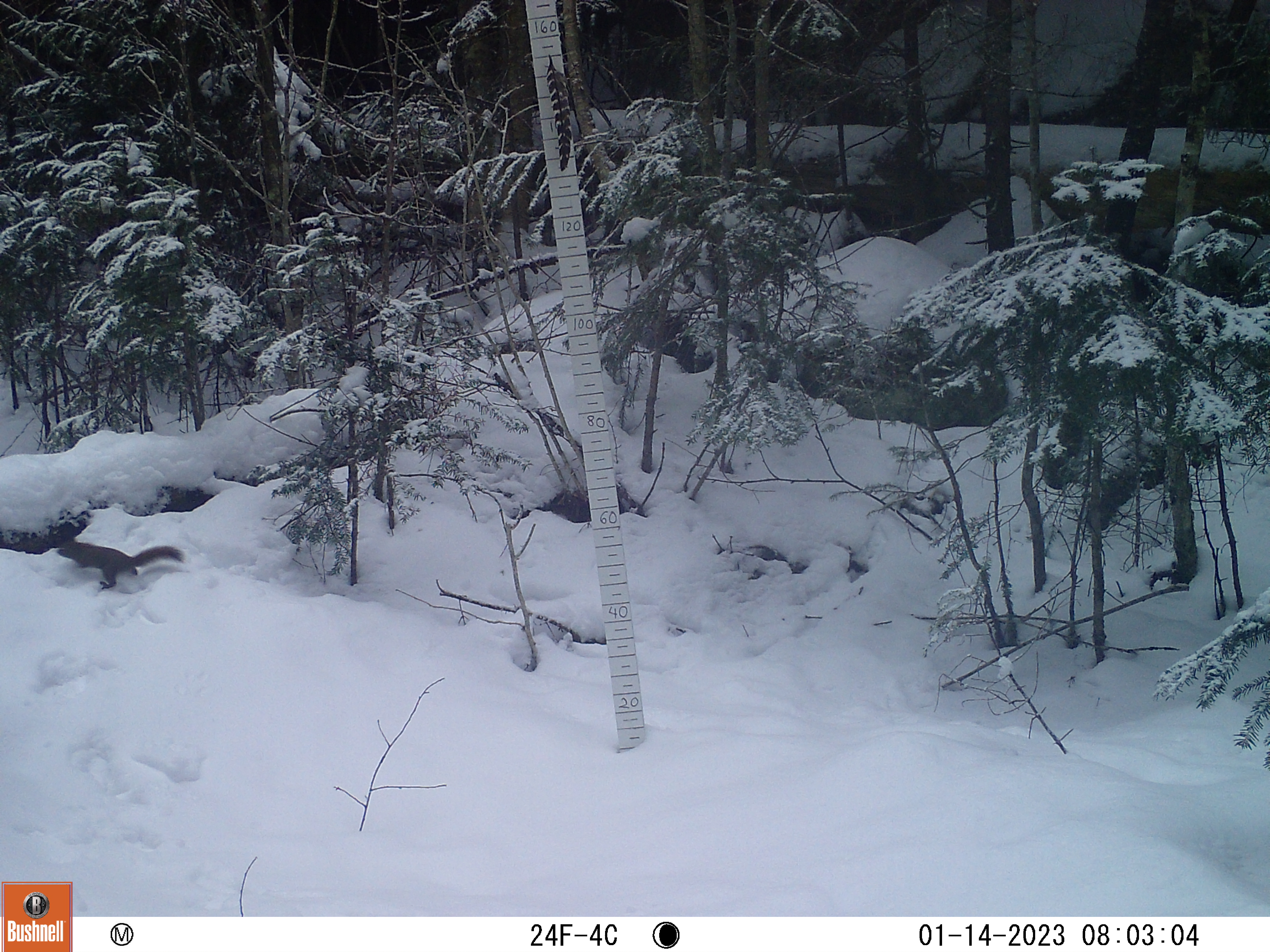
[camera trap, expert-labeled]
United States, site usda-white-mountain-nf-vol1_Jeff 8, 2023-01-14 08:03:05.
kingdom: Animalia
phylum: Chordata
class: Mammalia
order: Rodentia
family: Sciuridae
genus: Tamiasciurus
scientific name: Tamiasciurus hudsonicus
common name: red squirrel